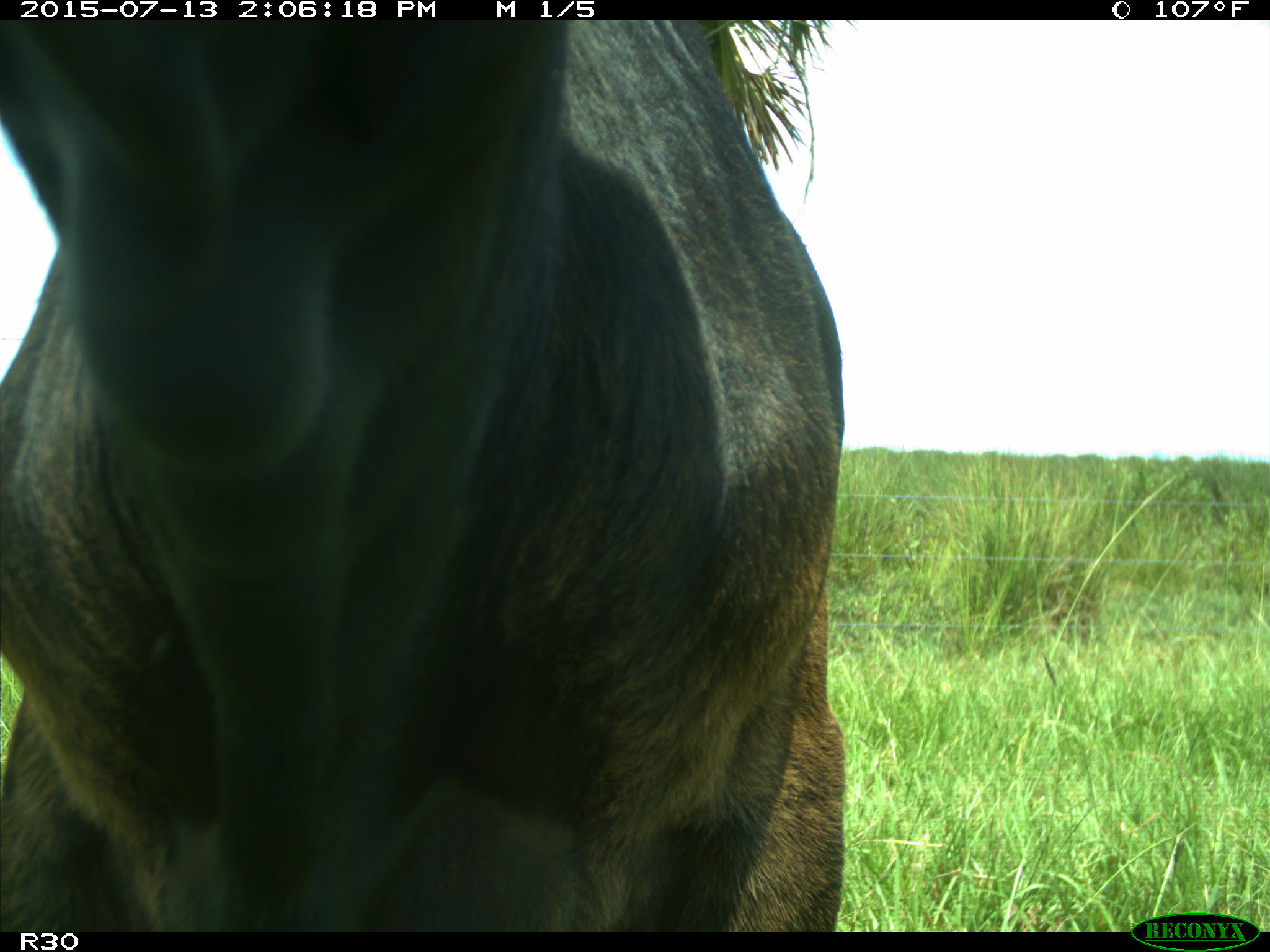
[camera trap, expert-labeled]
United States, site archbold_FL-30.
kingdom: Animalia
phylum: Chordata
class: Mammalia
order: Artiodactyla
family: Bovidae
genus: Bos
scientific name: Bos taurus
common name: domestic cow